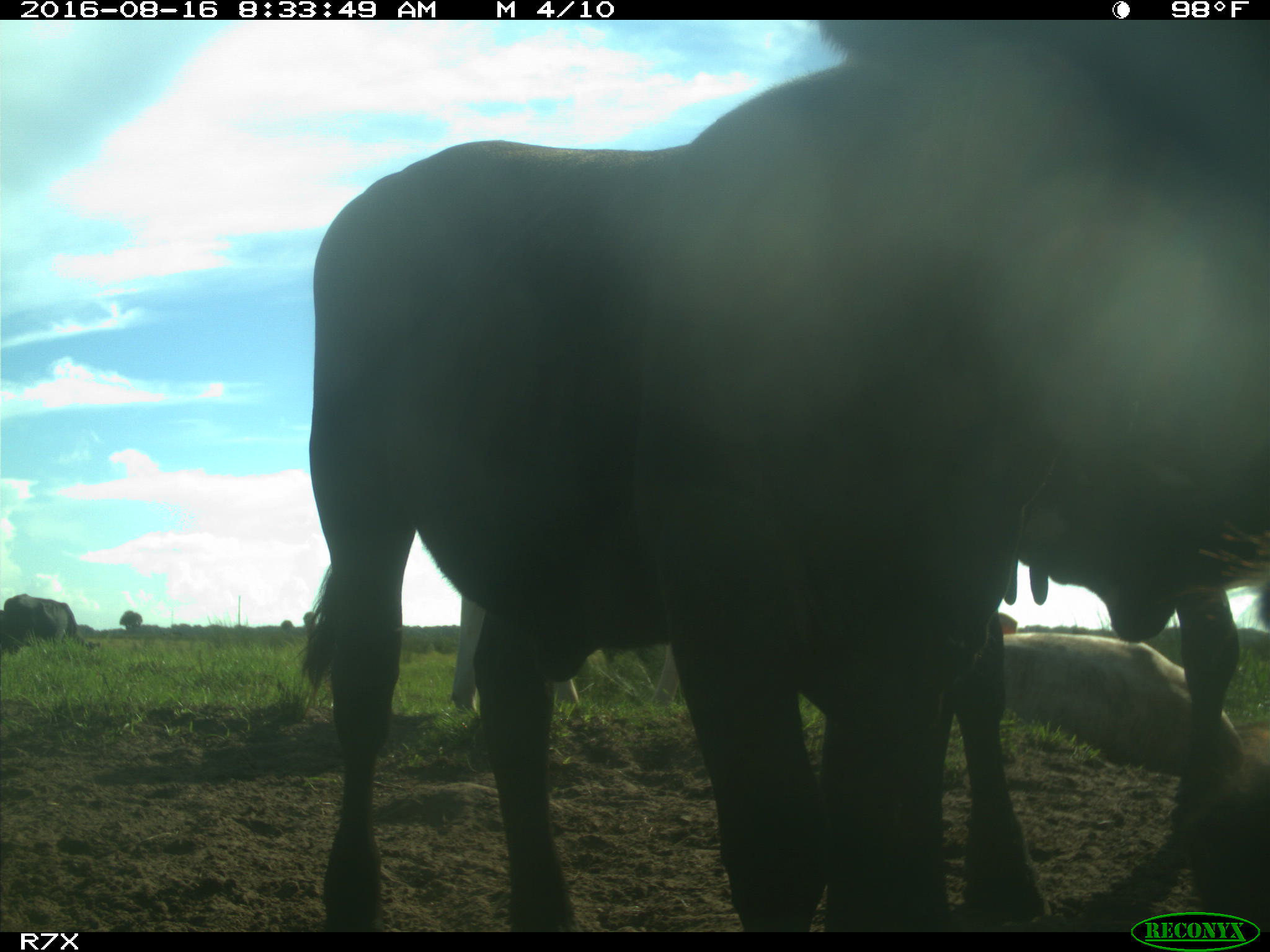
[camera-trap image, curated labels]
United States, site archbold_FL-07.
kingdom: Animalia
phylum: Chordata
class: Mammalia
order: Artiodactyla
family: Bovidae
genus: Bos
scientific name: Bos taurus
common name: domestic cow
Bos taurus (domestic cow).